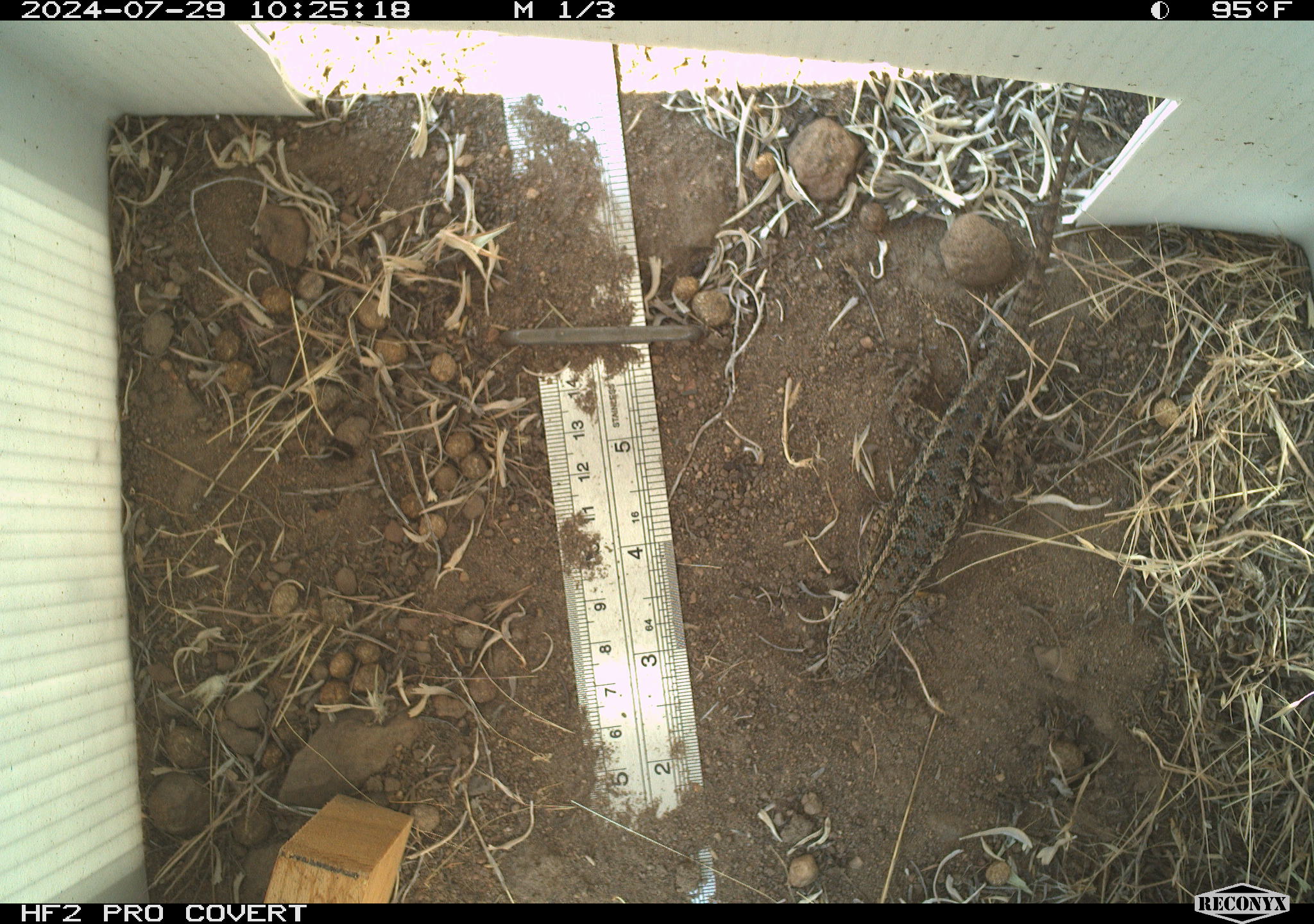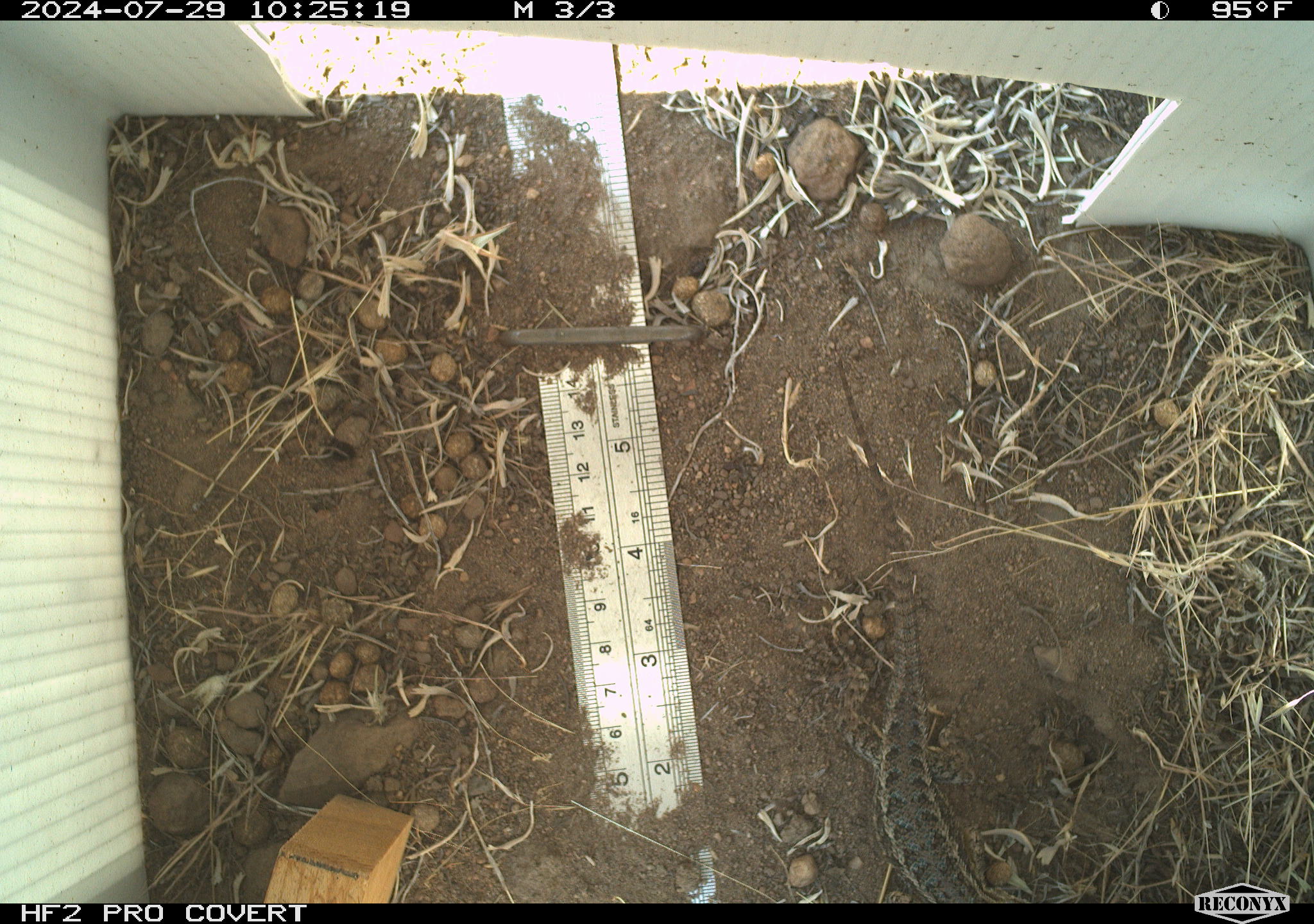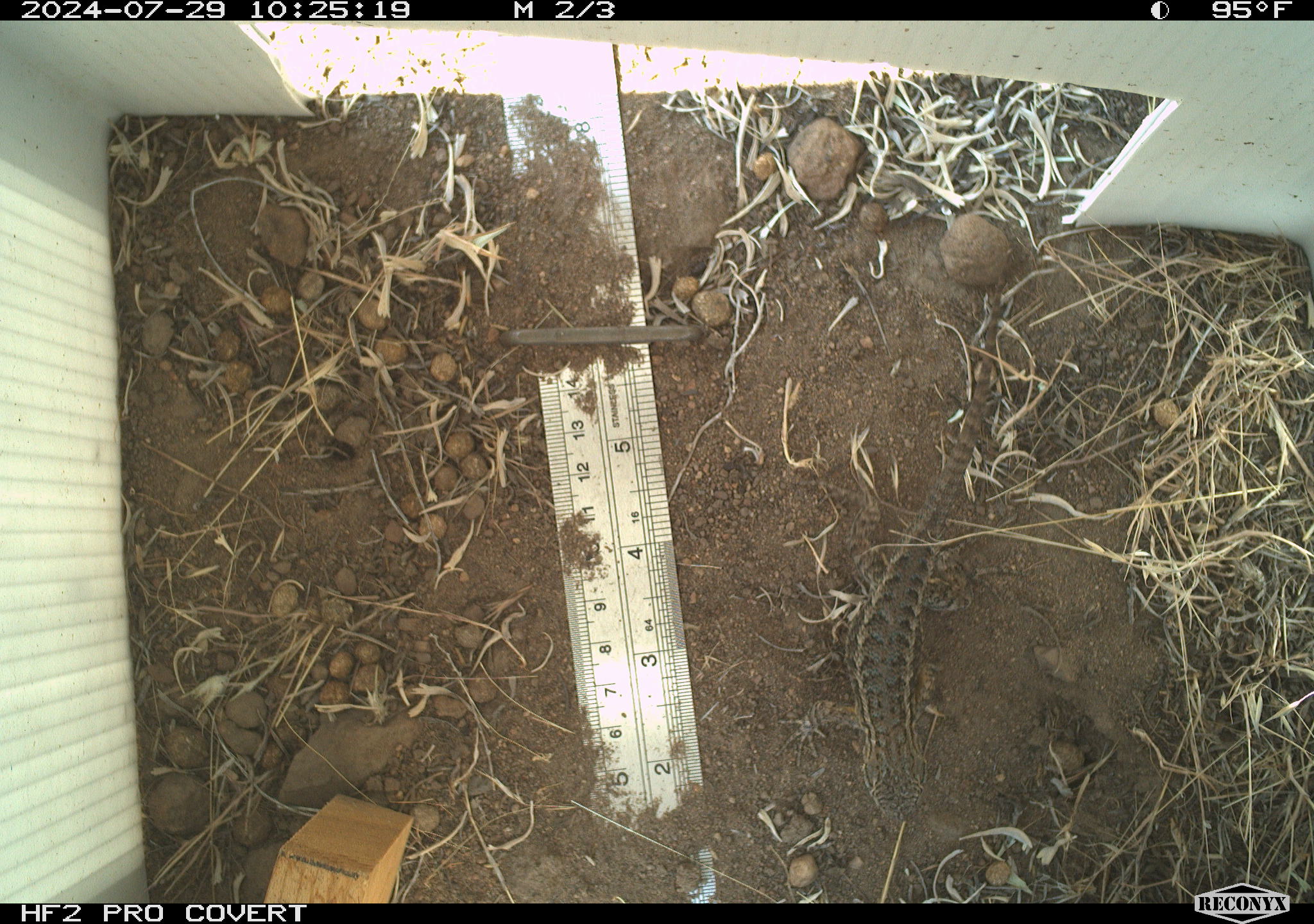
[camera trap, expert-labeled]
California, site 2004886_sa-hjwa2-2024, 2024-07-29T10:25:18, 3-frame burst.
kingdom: Animalia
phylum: Chordata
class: Reptilia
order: Squamata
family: Phrynosomatidae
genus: Sceloporus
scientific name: Sceloporus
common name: spiny lizards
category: sceloporus species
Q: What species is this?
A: Sceloporus species (spiny lizards) (Sceloporus).